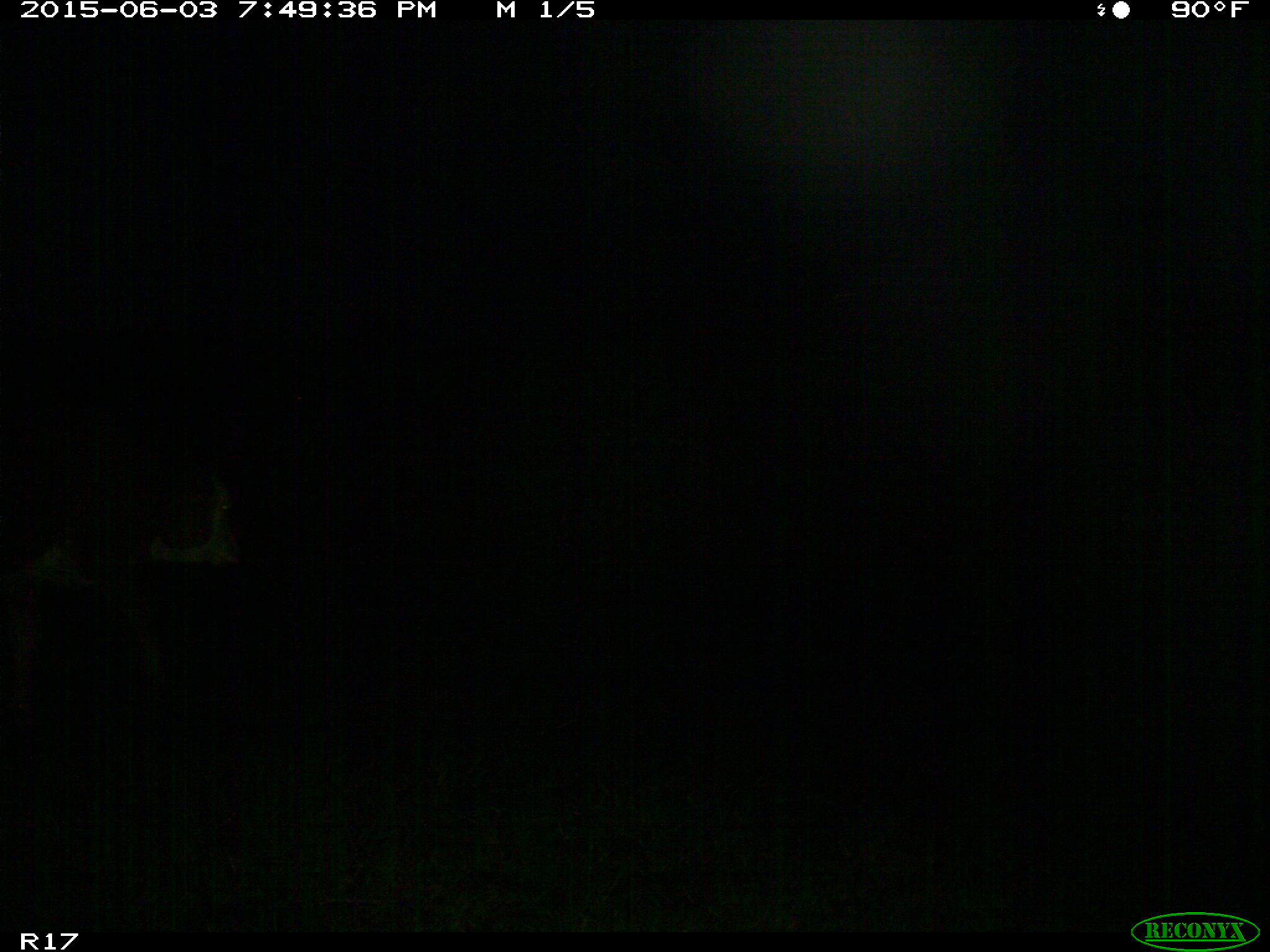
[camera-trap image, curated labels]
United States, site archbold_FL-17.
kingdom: Animalia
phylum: Chordata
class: Mammalia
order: Artiodactyla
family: Bovidae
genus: Bos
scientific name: Bos taurus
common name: domestic cow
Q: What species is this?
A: Bos taurus (domestic cow).